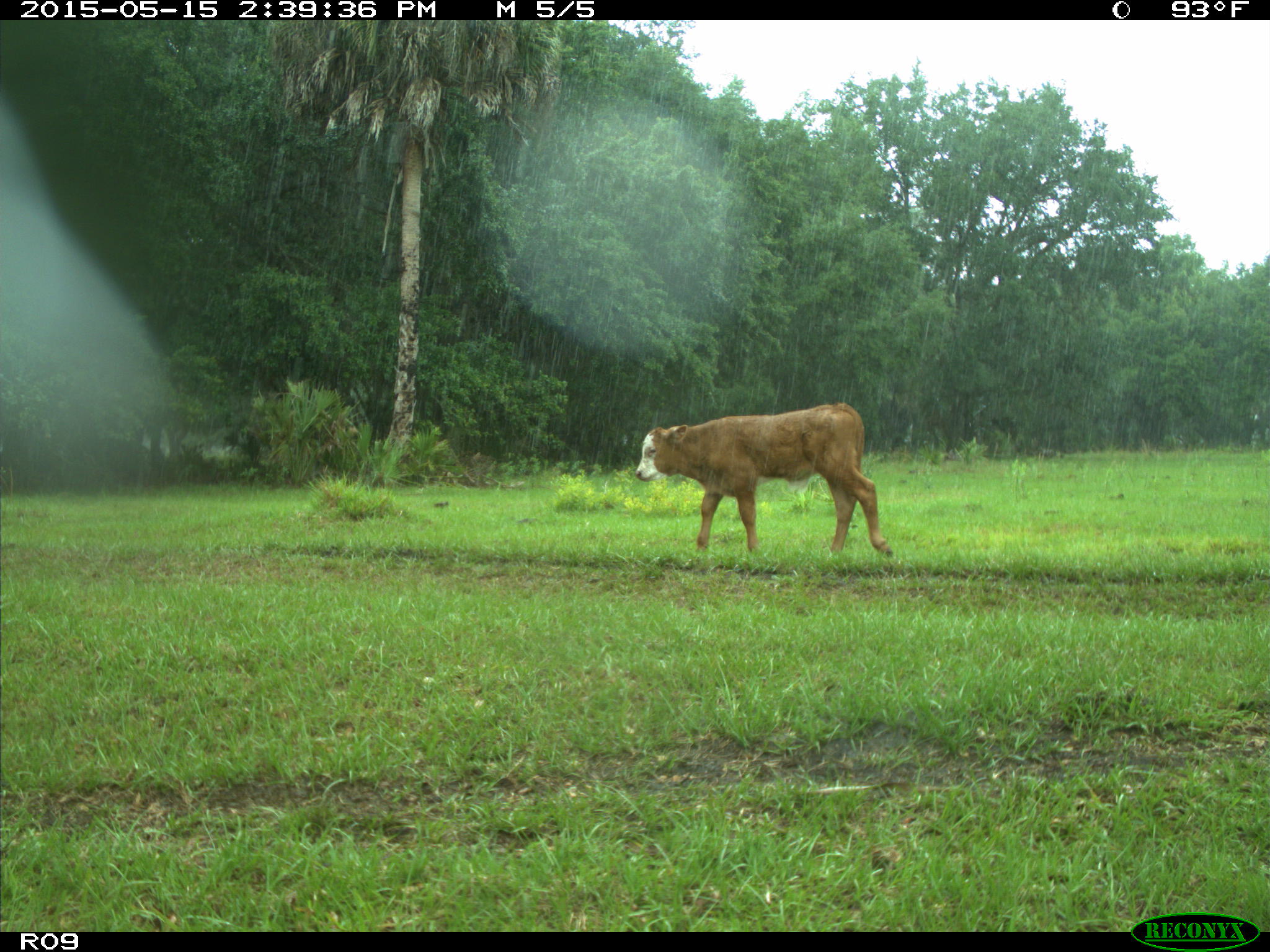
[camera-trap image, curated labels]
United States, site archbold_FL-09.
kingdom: Animalia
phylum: Chordata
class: Mammalia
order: Artiodactyla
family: Bovidae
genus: Bos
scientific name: Bos taurus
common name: domestic cow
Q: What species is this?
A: Bos taurus (domestic cow).